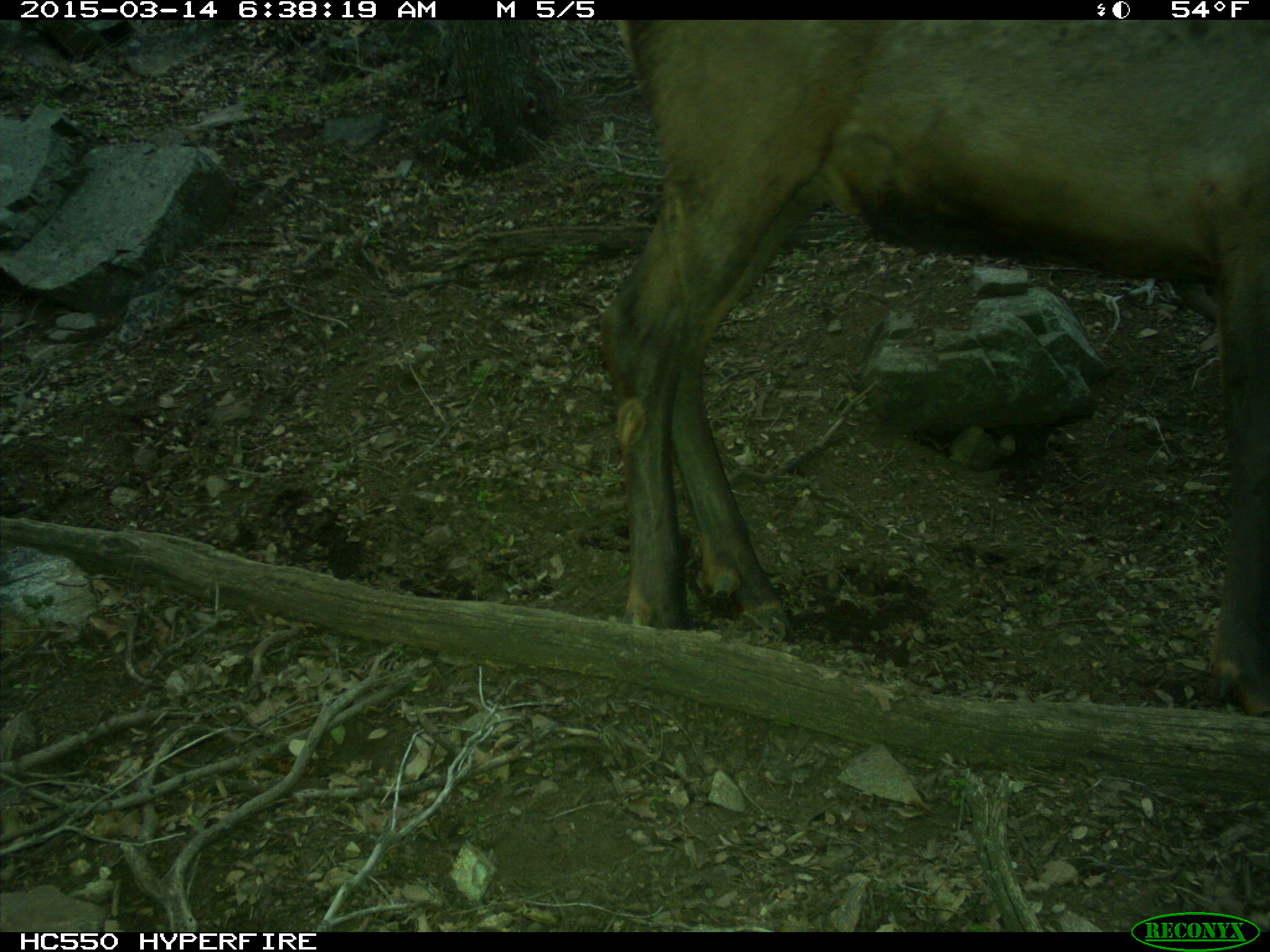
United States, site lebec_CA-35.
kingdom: Animalia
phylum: Chordata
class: Mammalia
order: Artiodactyla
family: Cervidae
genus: Cervus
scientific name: Cervus canadensis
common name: elk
Cervus canadensis (elk).